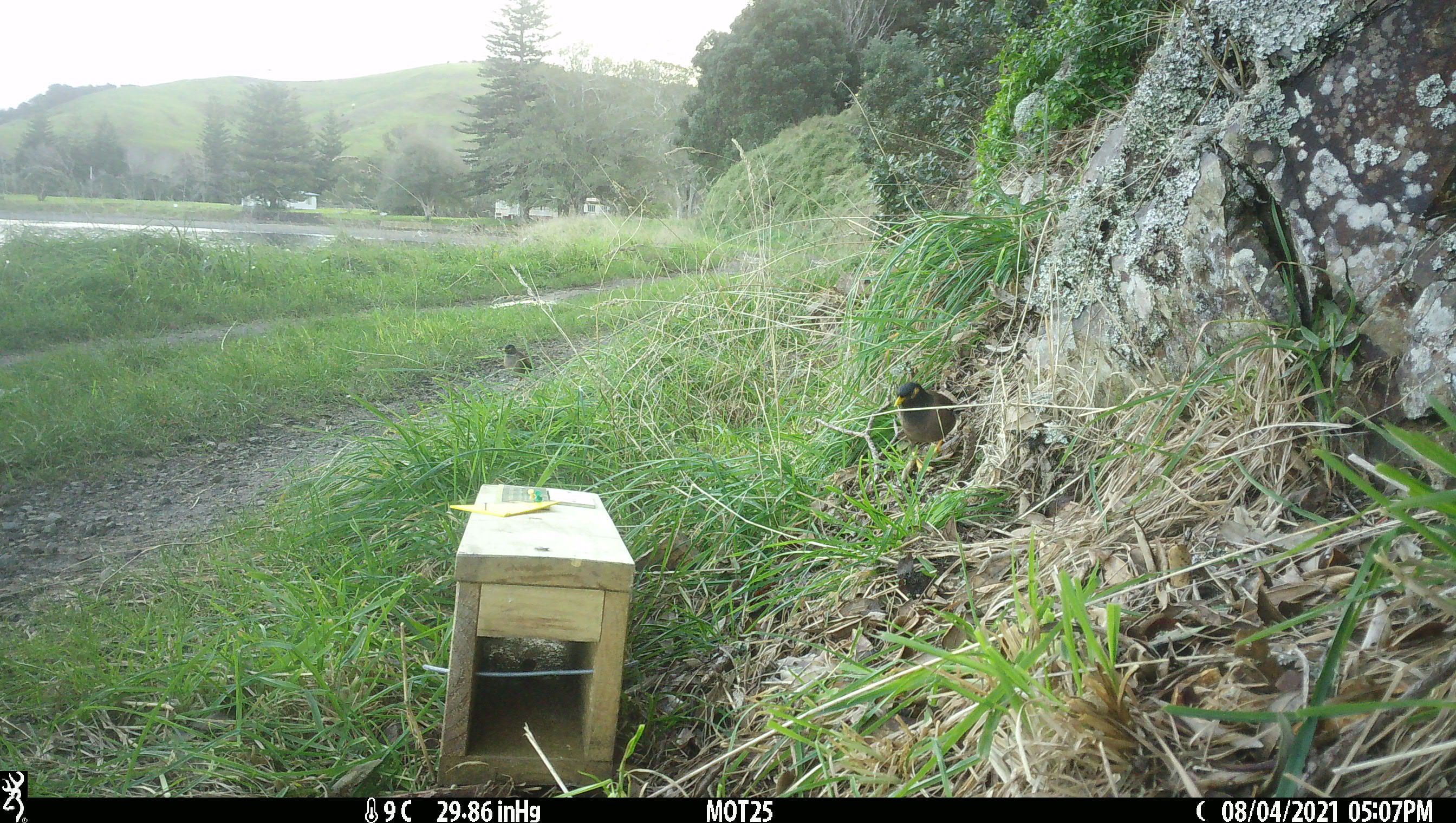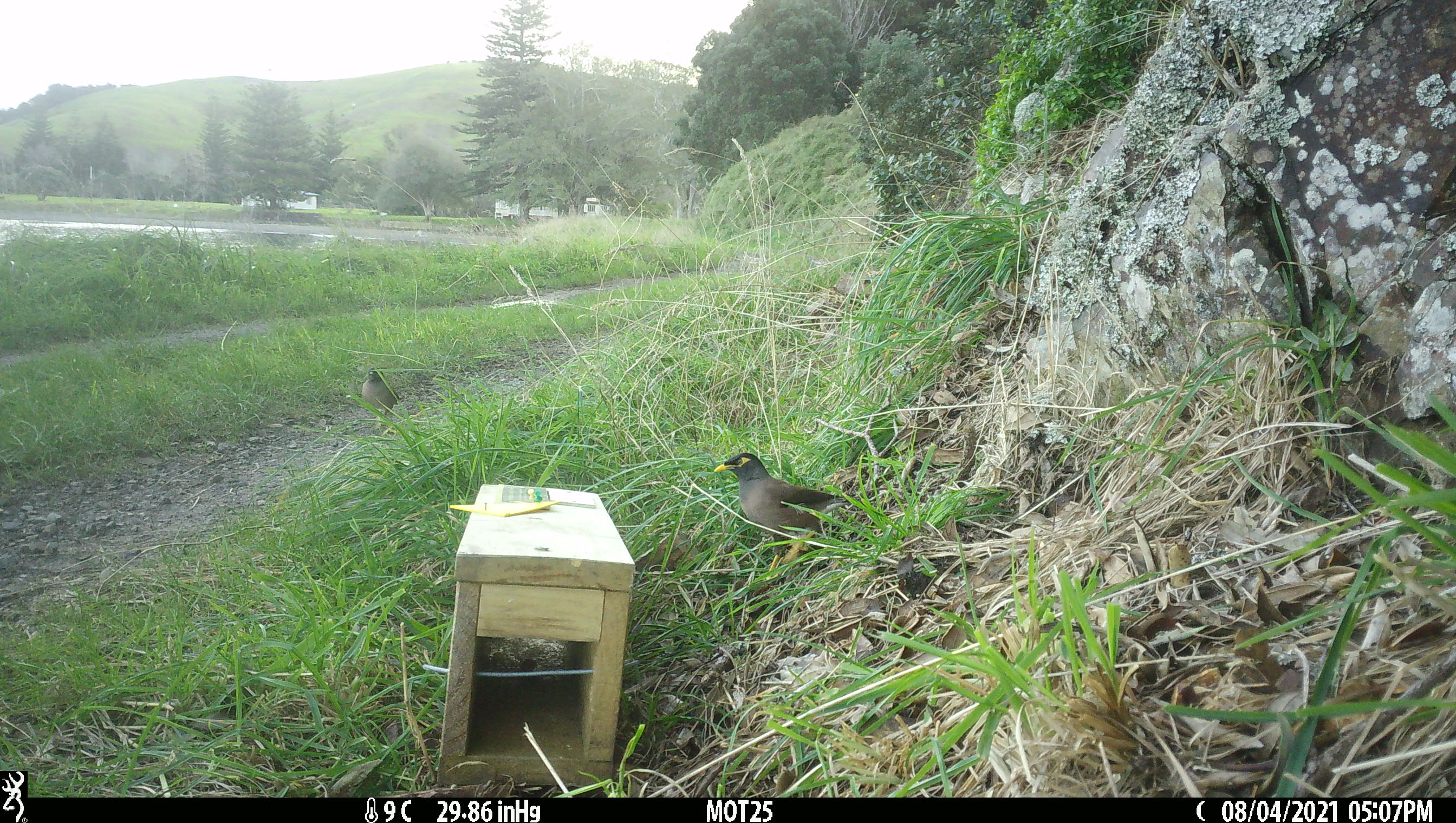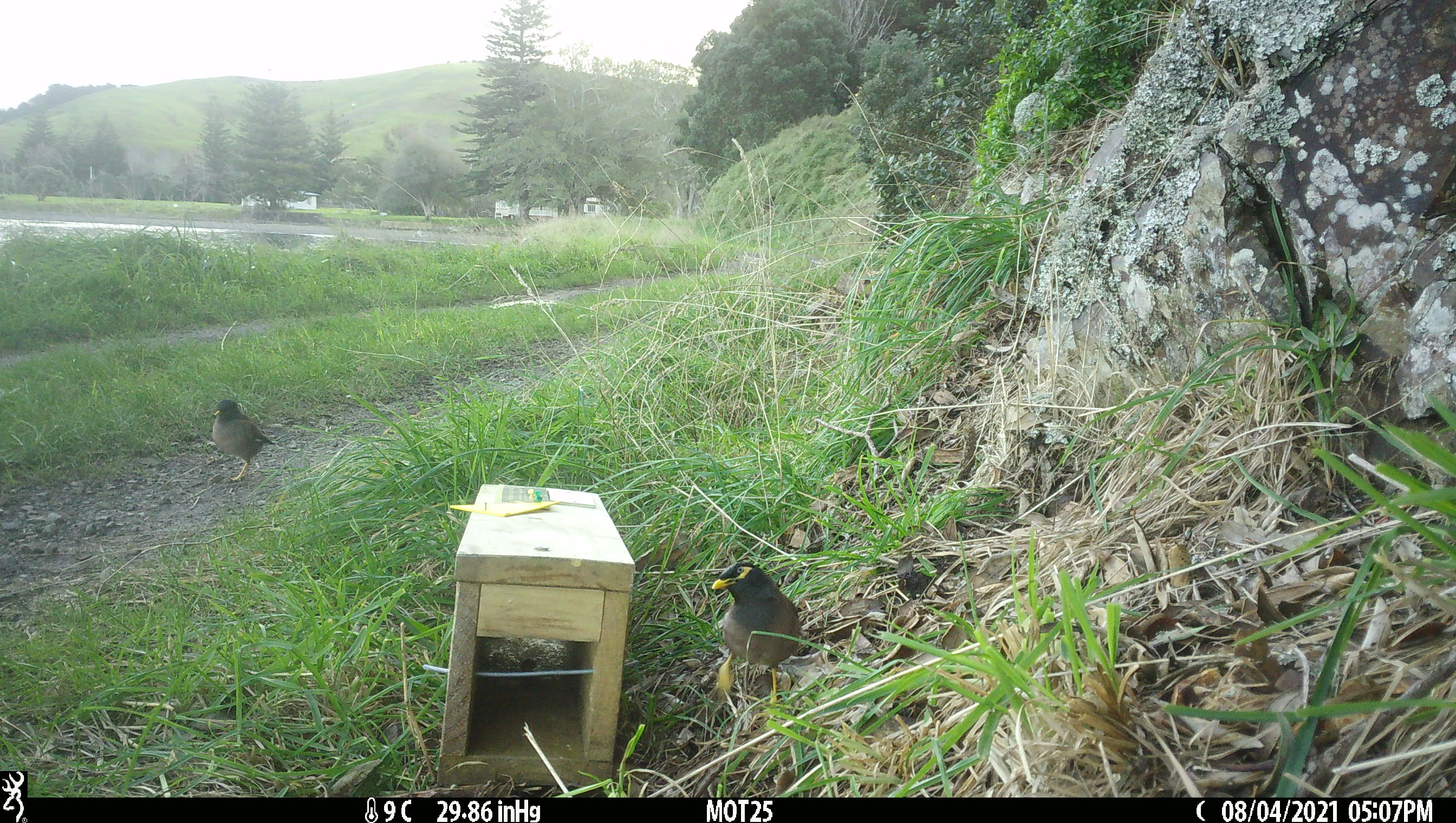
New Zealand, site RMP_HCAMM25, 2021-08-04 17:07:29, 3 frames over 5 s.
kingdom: Animalia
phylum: Chordata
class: Aves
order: Passeriformes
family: Sturnidae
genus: Acridotheres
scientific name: Acridotheres tristis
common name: common myna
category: myna